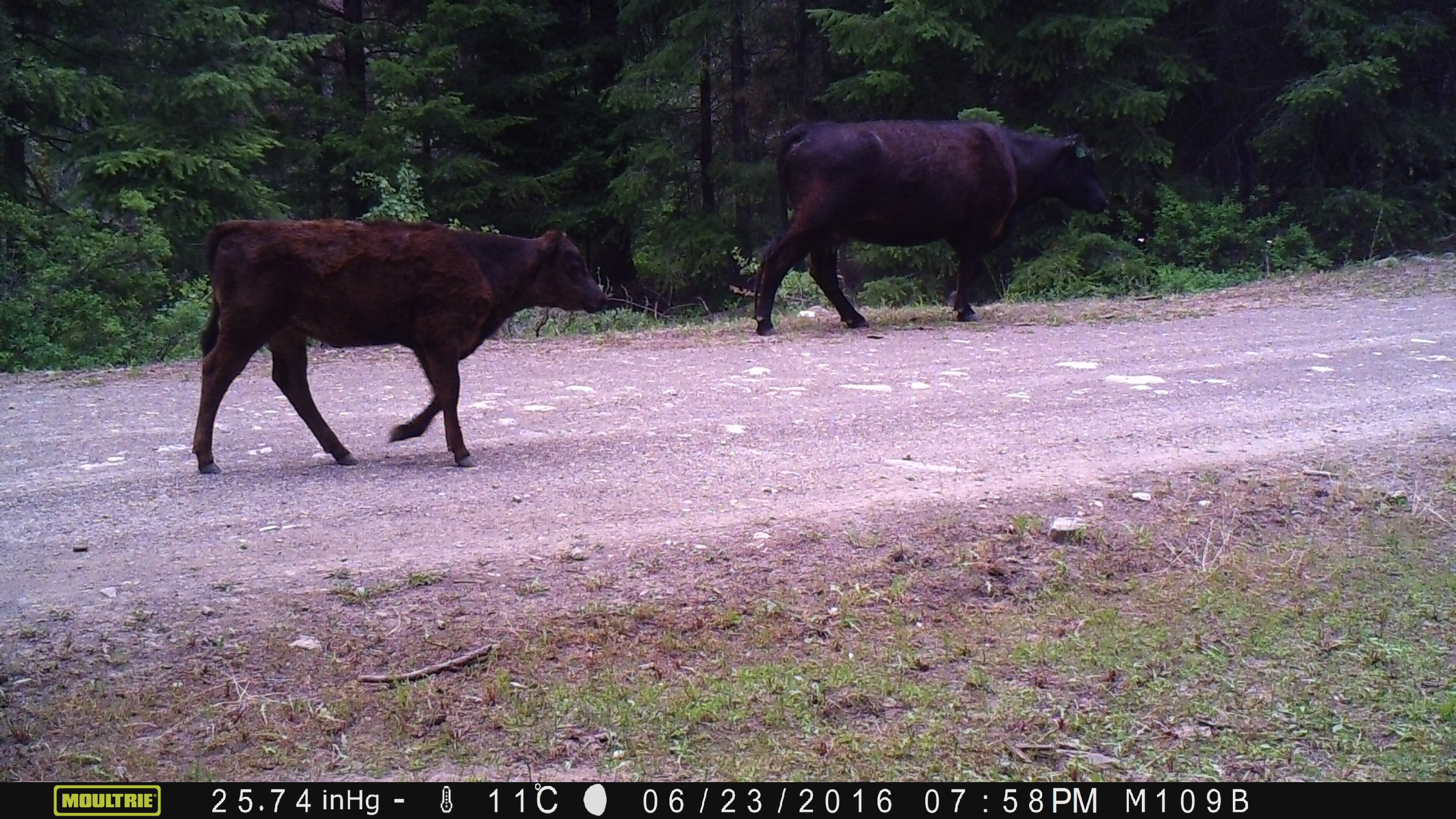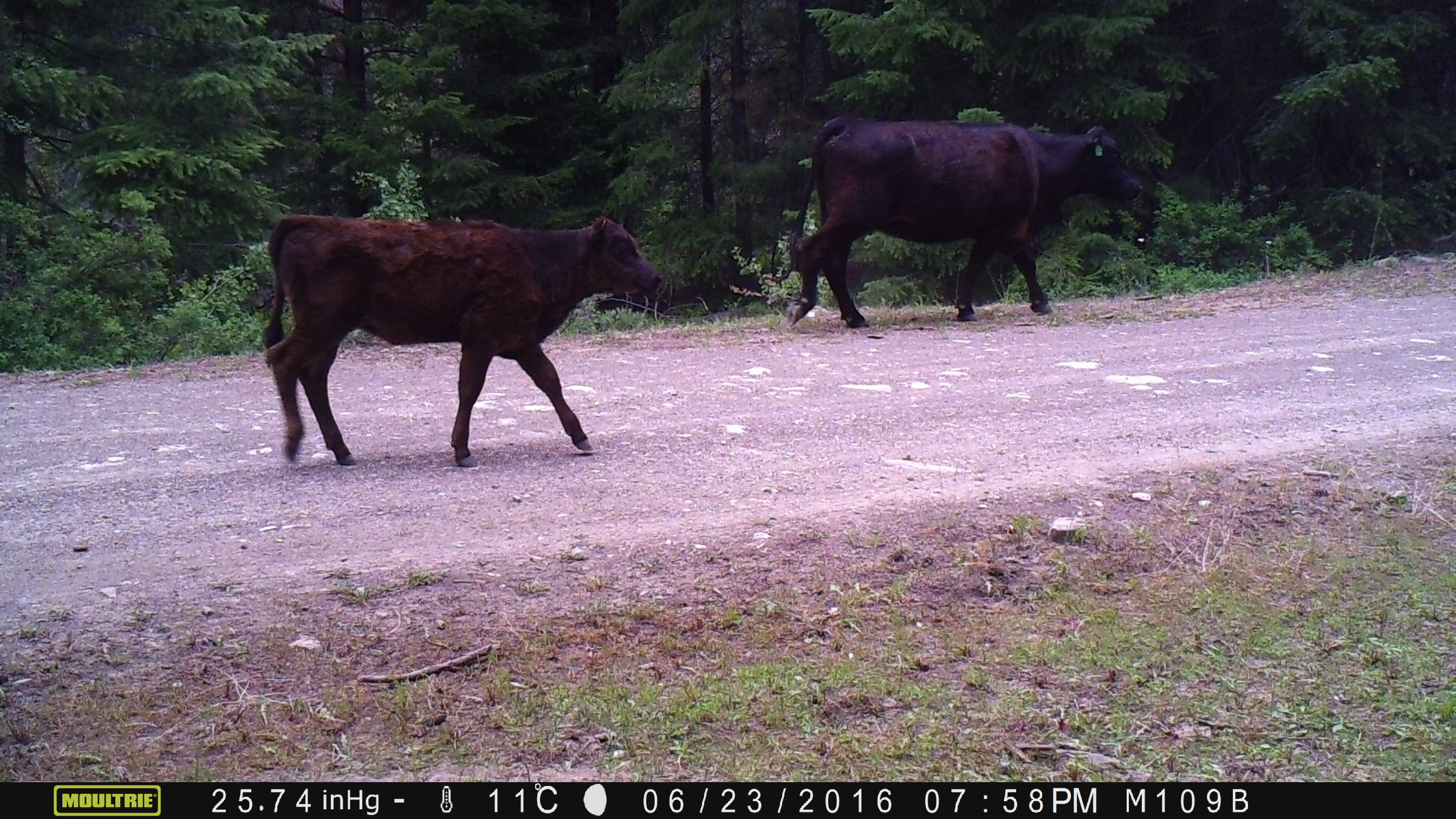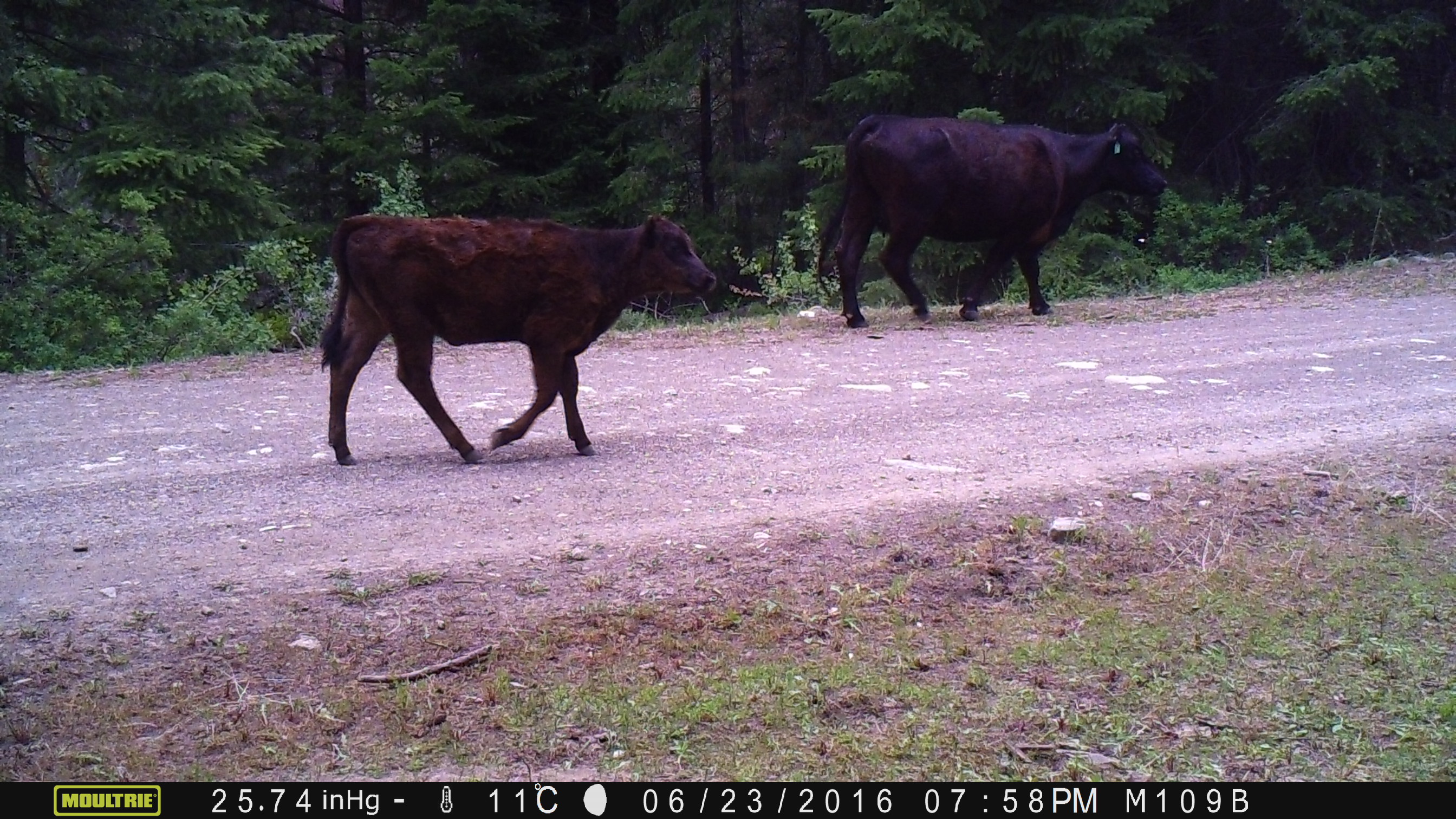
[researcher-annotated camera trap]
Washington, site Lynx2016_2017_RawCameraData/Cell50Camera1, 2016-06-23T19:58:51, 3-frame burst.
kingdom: Animalia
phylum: Chordata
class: Mammalia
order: Artiodactyla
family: Bovidae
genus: Bos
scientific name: Bos taurus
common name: domestic cattle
Domestic cattle (Bos taurus). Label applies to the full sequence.